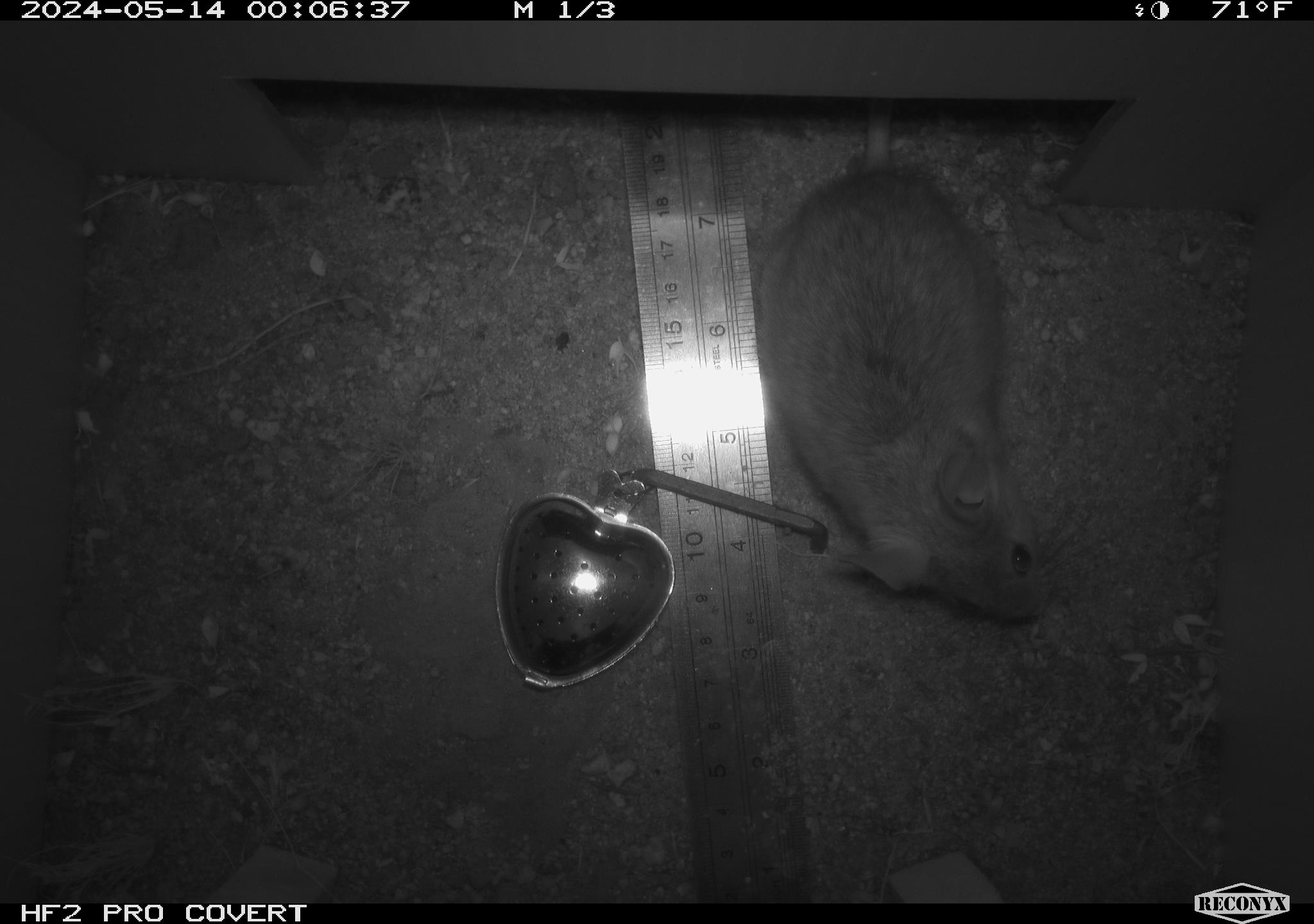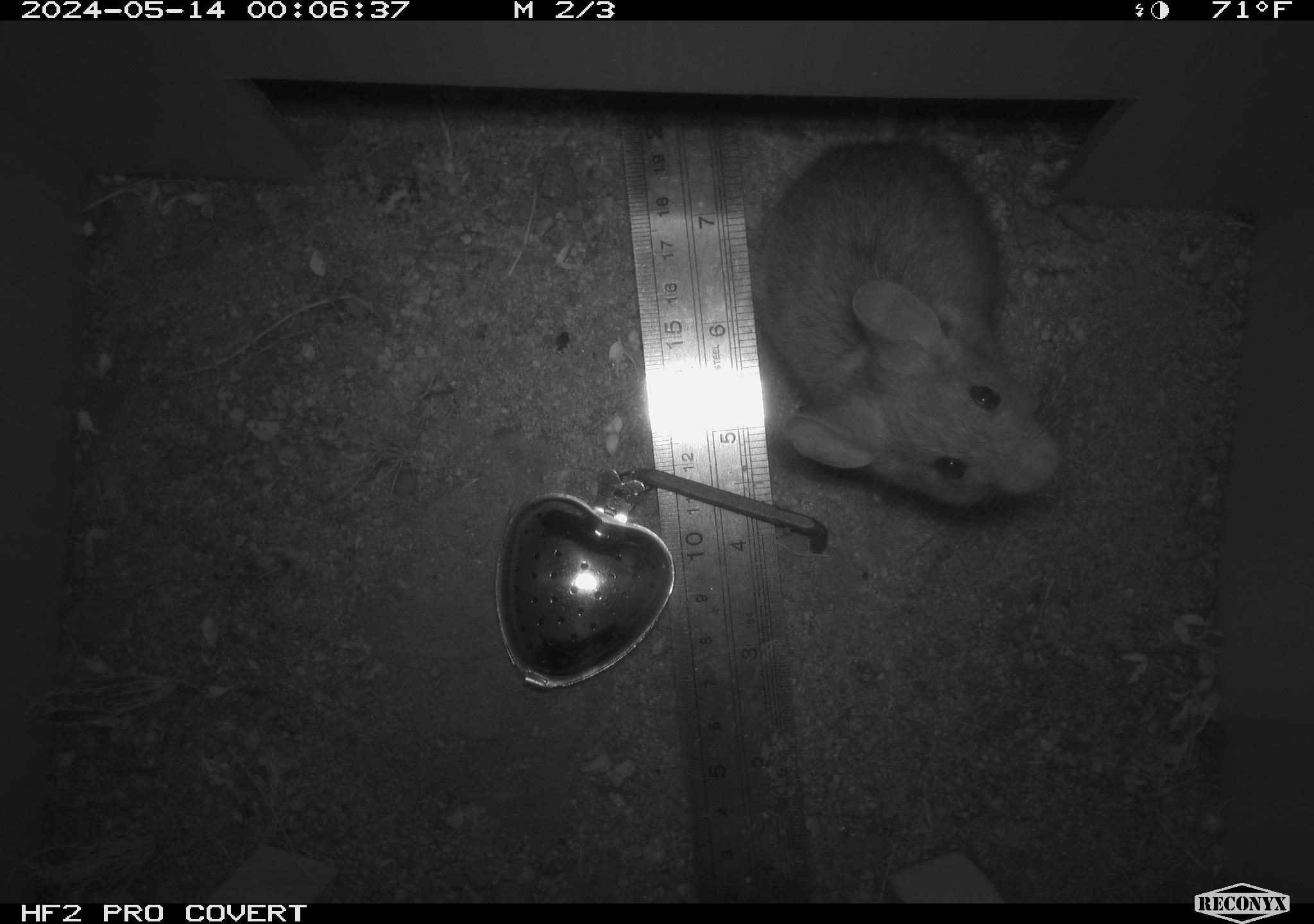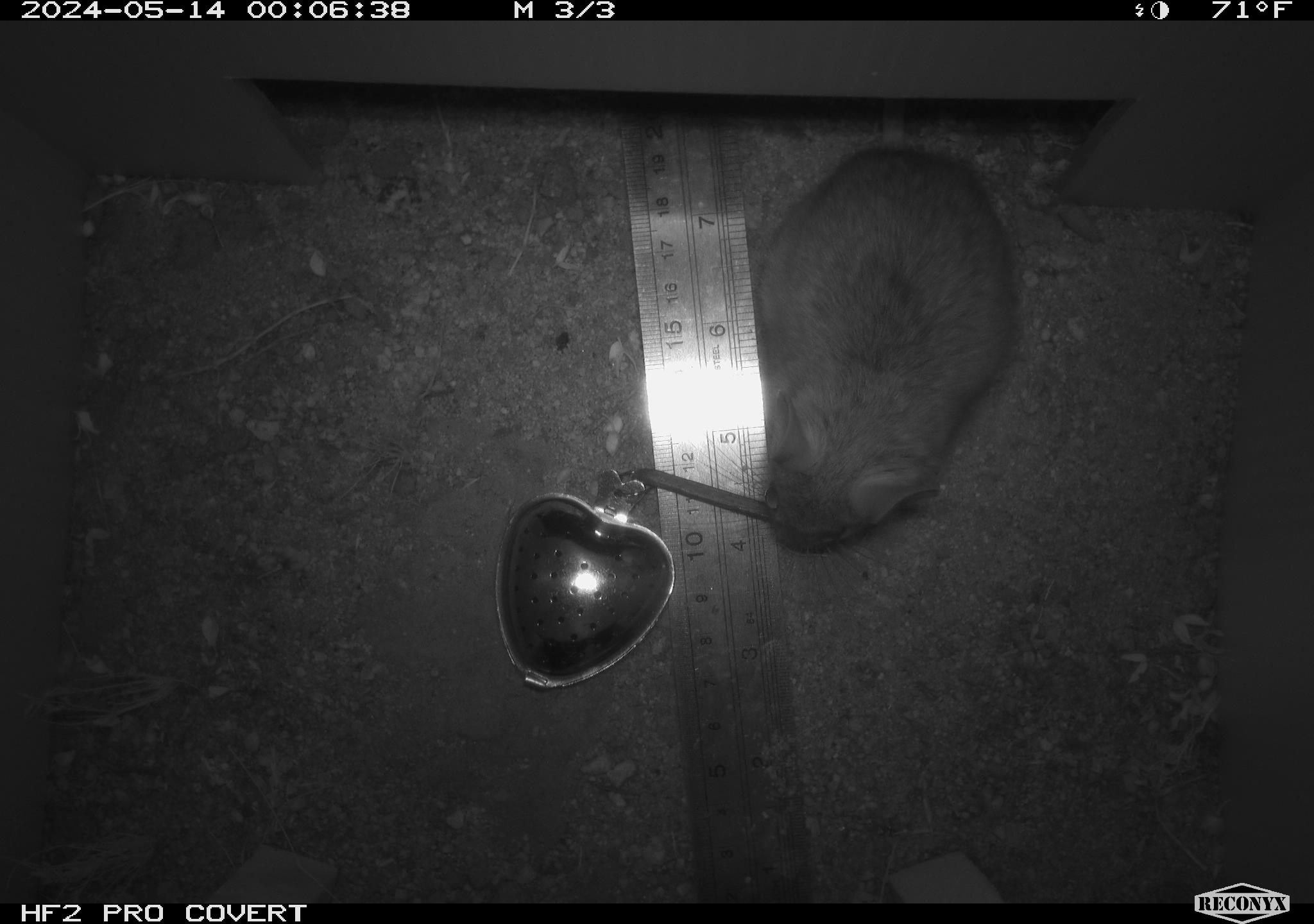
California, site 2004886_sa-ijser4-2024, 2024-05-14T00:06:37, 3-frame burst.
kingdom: Animalia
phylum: Chordata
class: Mammalia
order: Rodentia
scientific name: Rodentia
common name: woodrat or rat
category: woodrat or rat species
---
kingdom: Animalia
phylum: Chordata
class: Mammalia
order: Rodentia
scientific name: Rodentia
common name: woodrat or rat or mouse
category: woodrat or rat or mouse species